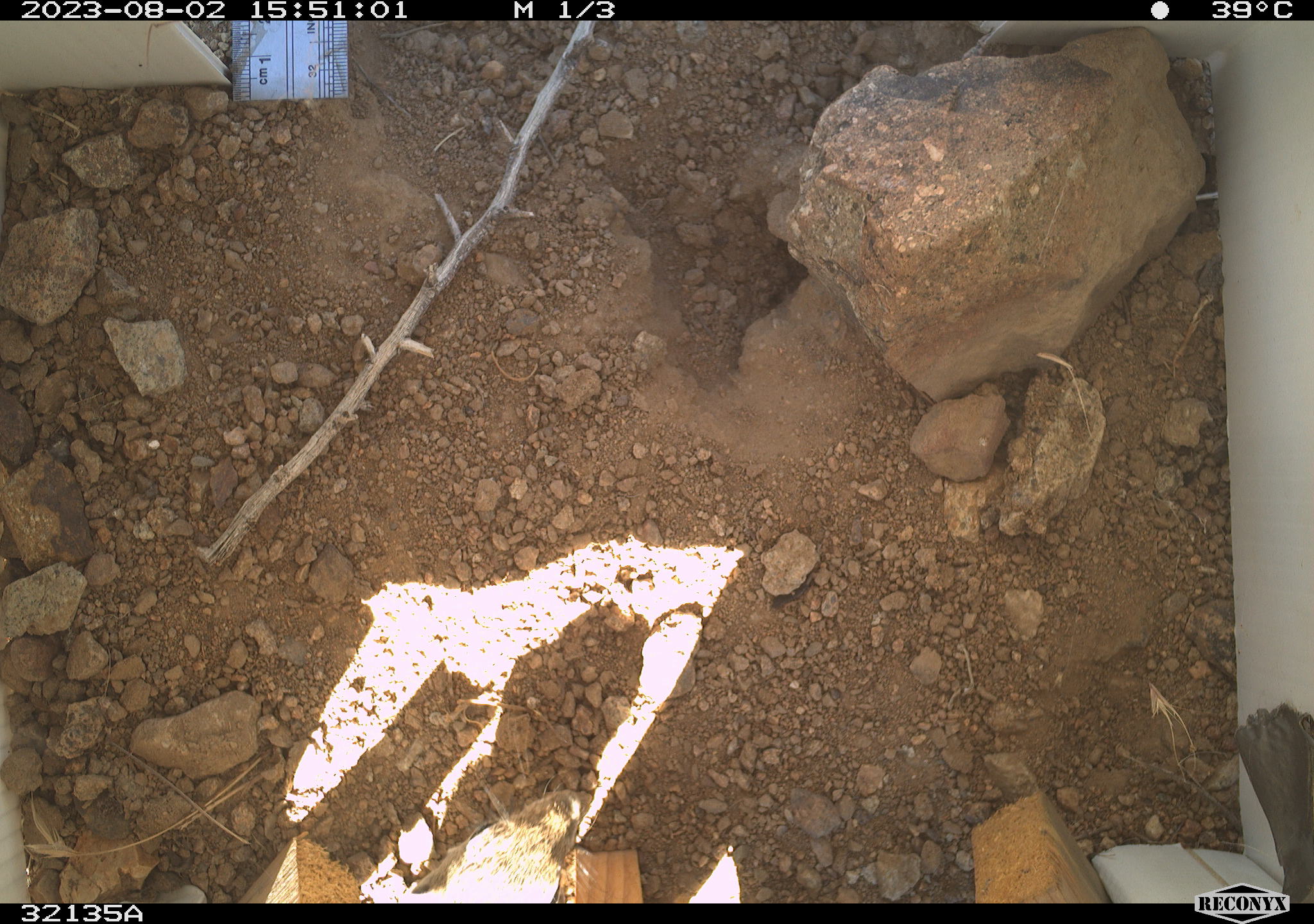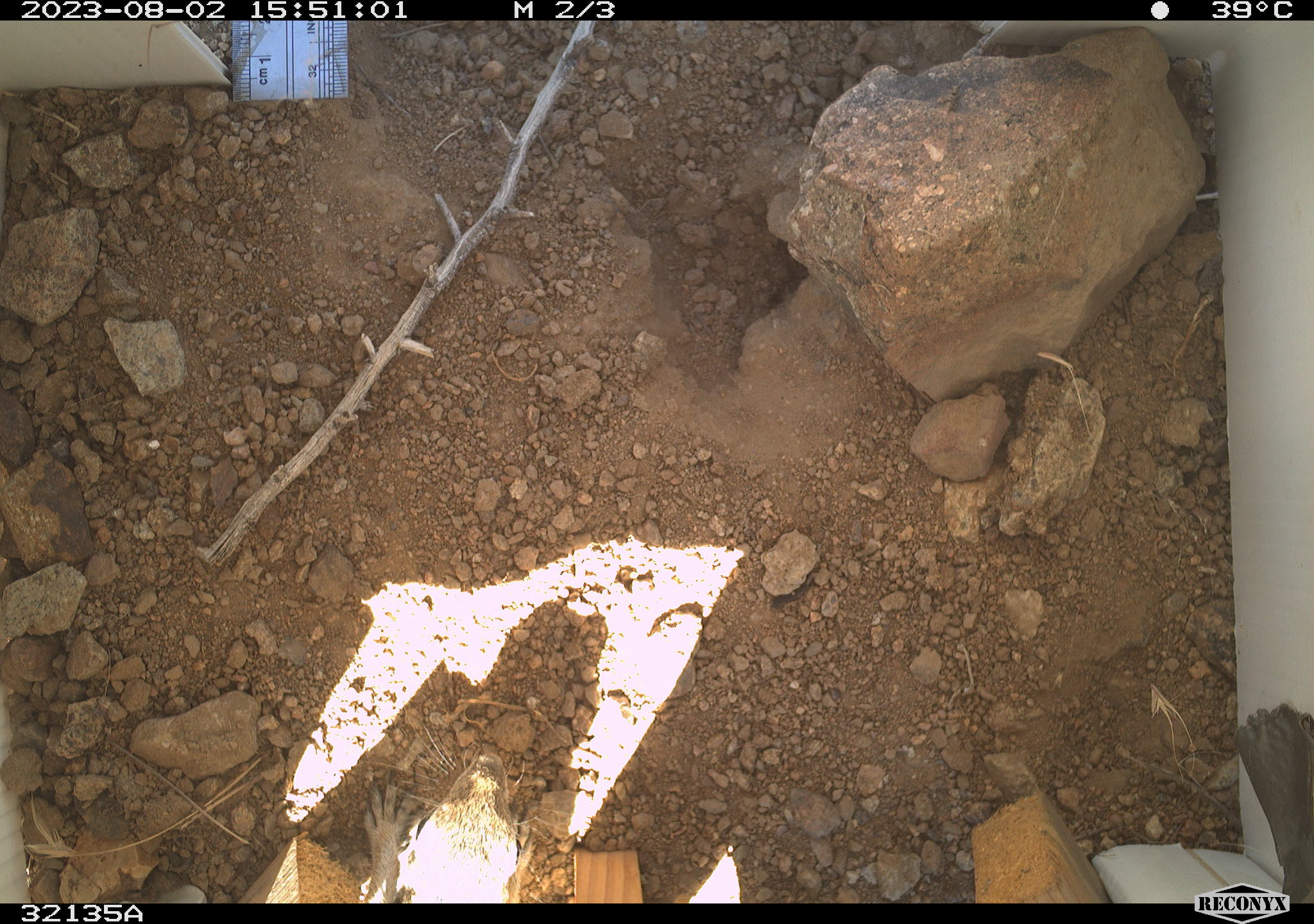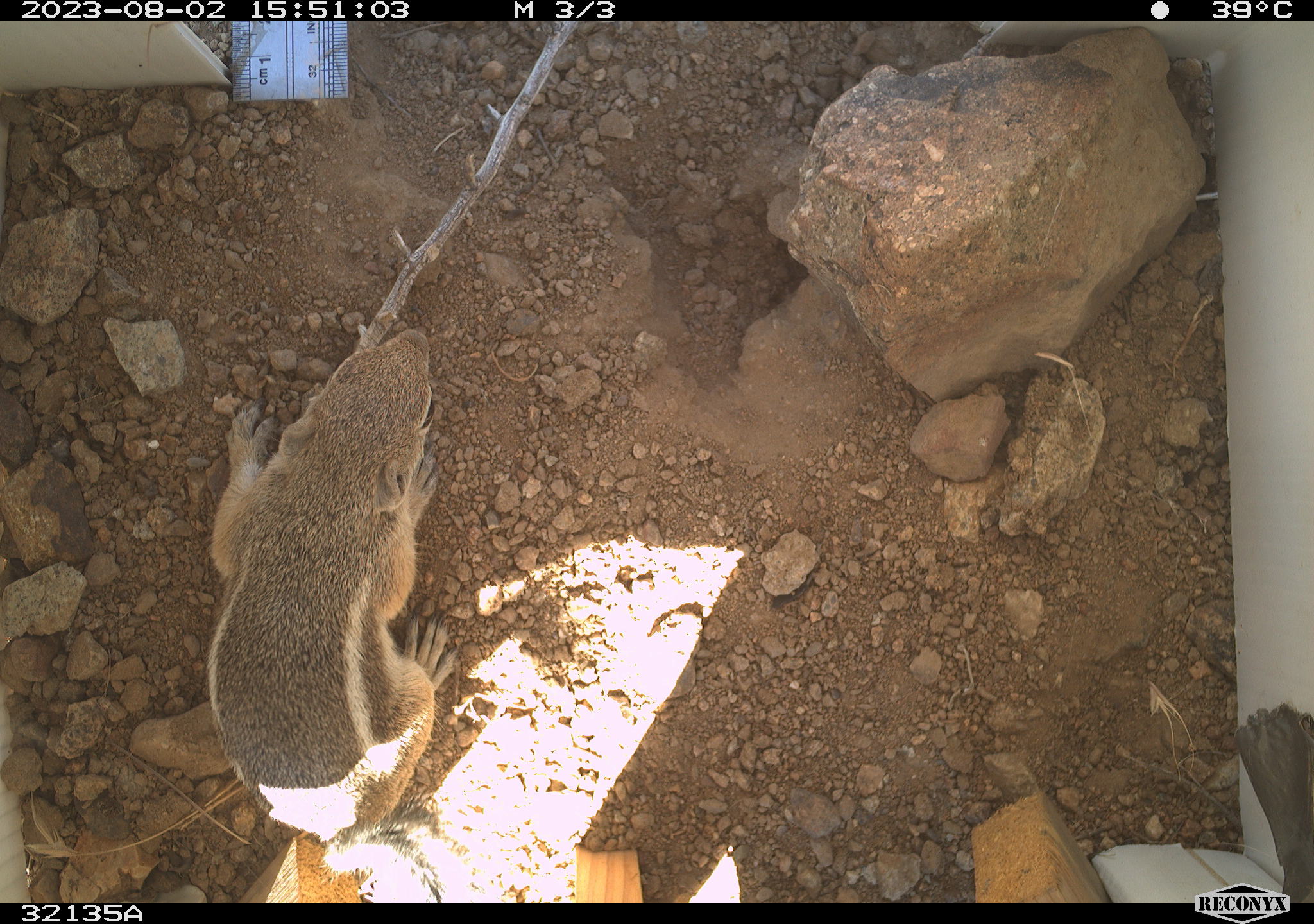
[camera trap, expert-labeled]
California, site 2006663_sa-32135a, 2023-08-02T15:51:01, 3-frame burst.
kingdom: Animalia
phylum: Chordata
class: Mammalia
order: Rodentia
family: Sciuridae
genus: Ammospermophilus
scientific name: Ammospermophilus leucurus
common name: white-tailed antelope squirrel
White-tailed antelope squirrel (Ammospermophilus leucurus).